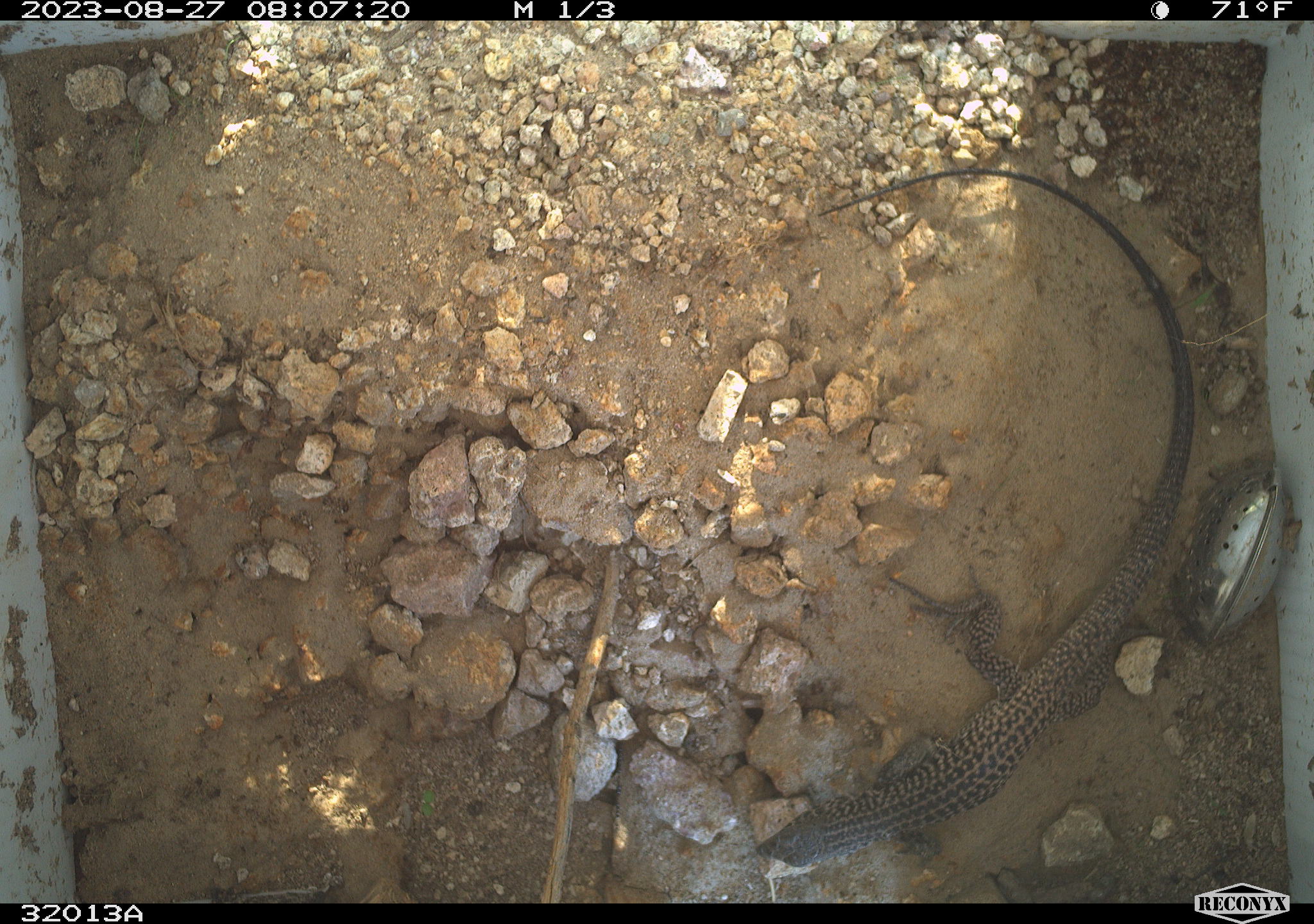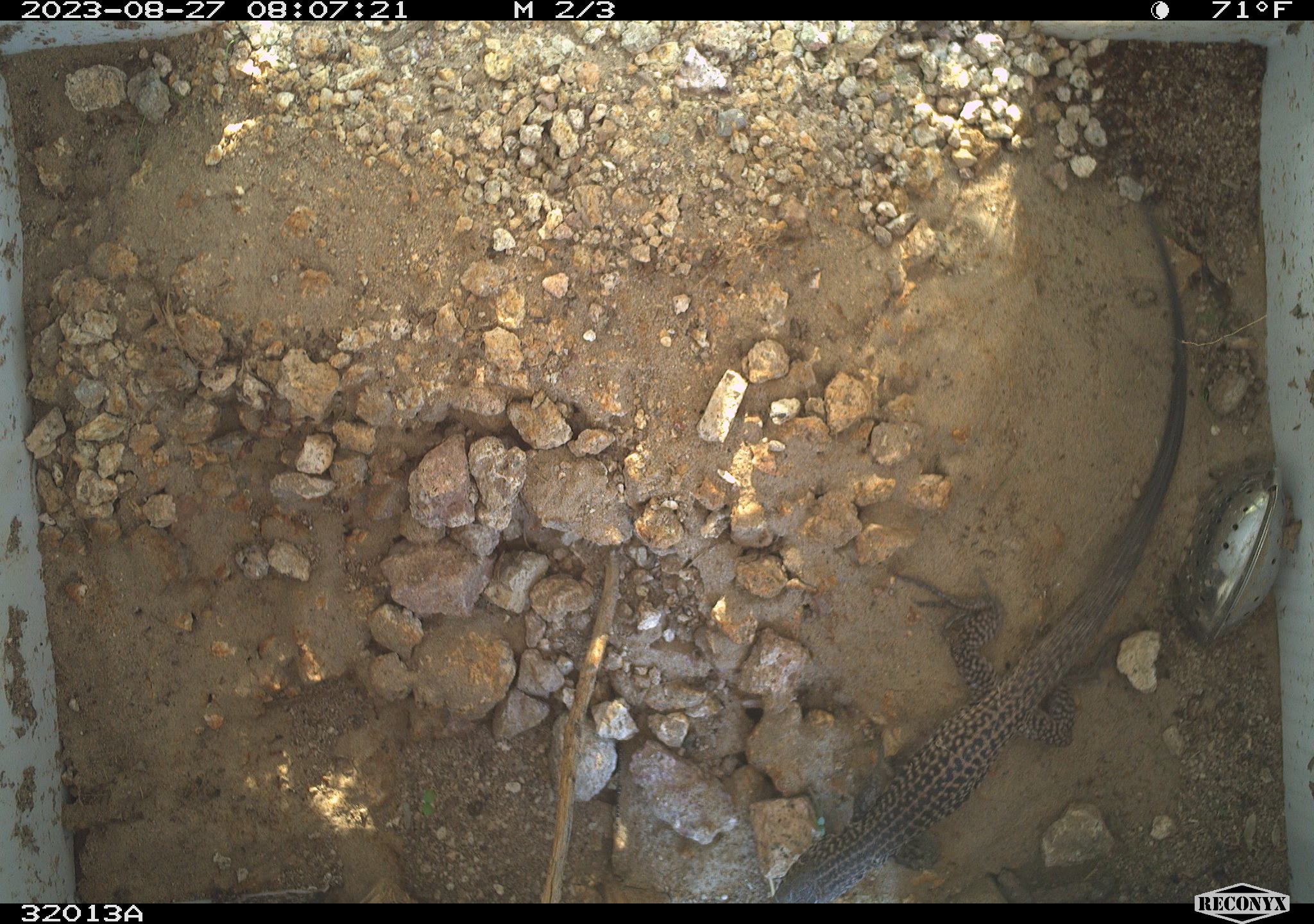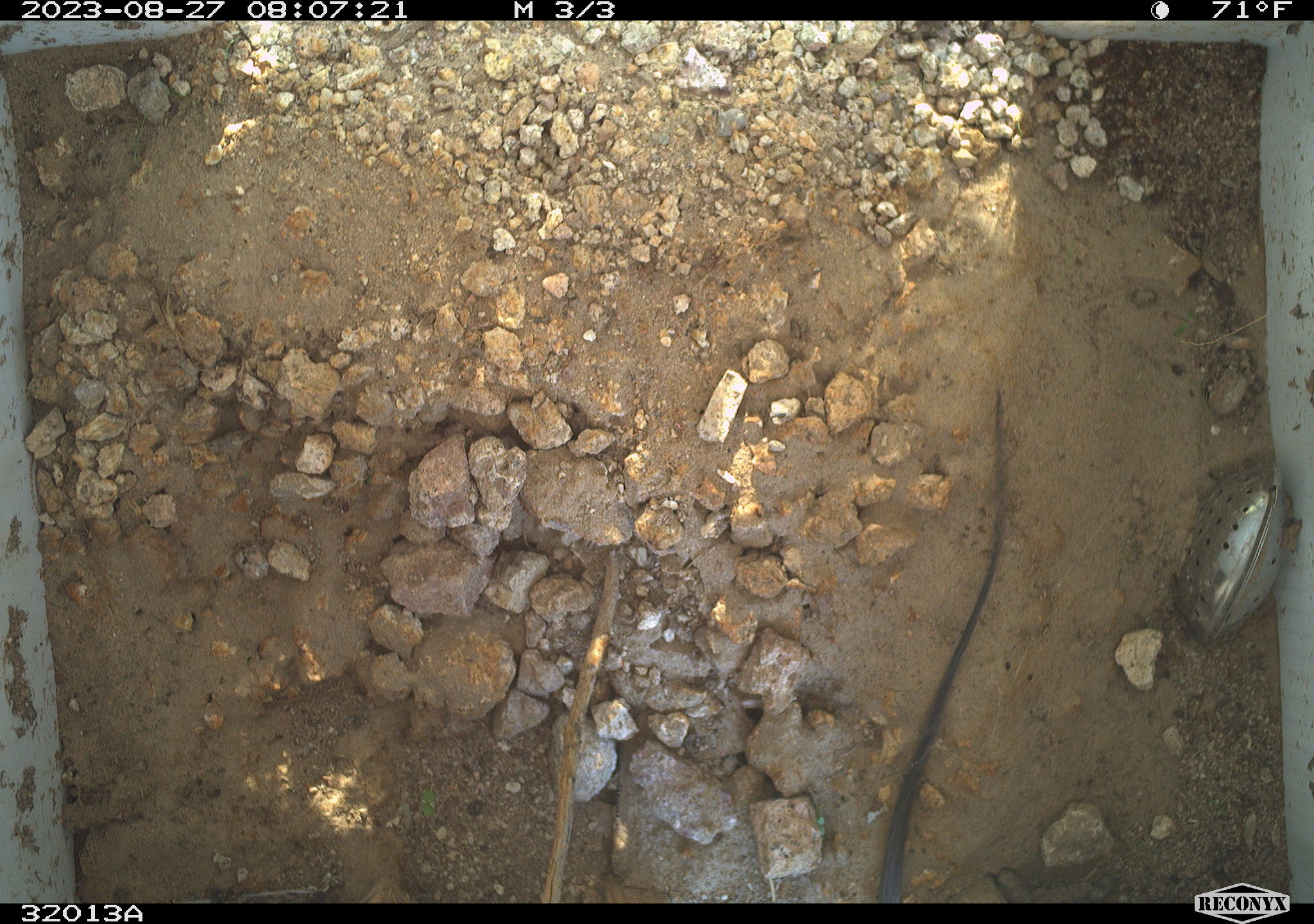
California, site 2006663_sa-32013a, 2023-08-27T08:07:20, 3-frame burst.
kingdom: Animalia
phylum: Chordata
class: Reptilia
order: Squamata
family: Teiidae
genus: Aspidoscelis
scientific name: Aspidoscelis tigris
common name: western whiptail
Western whiptail (Aspidoscelis tigris).